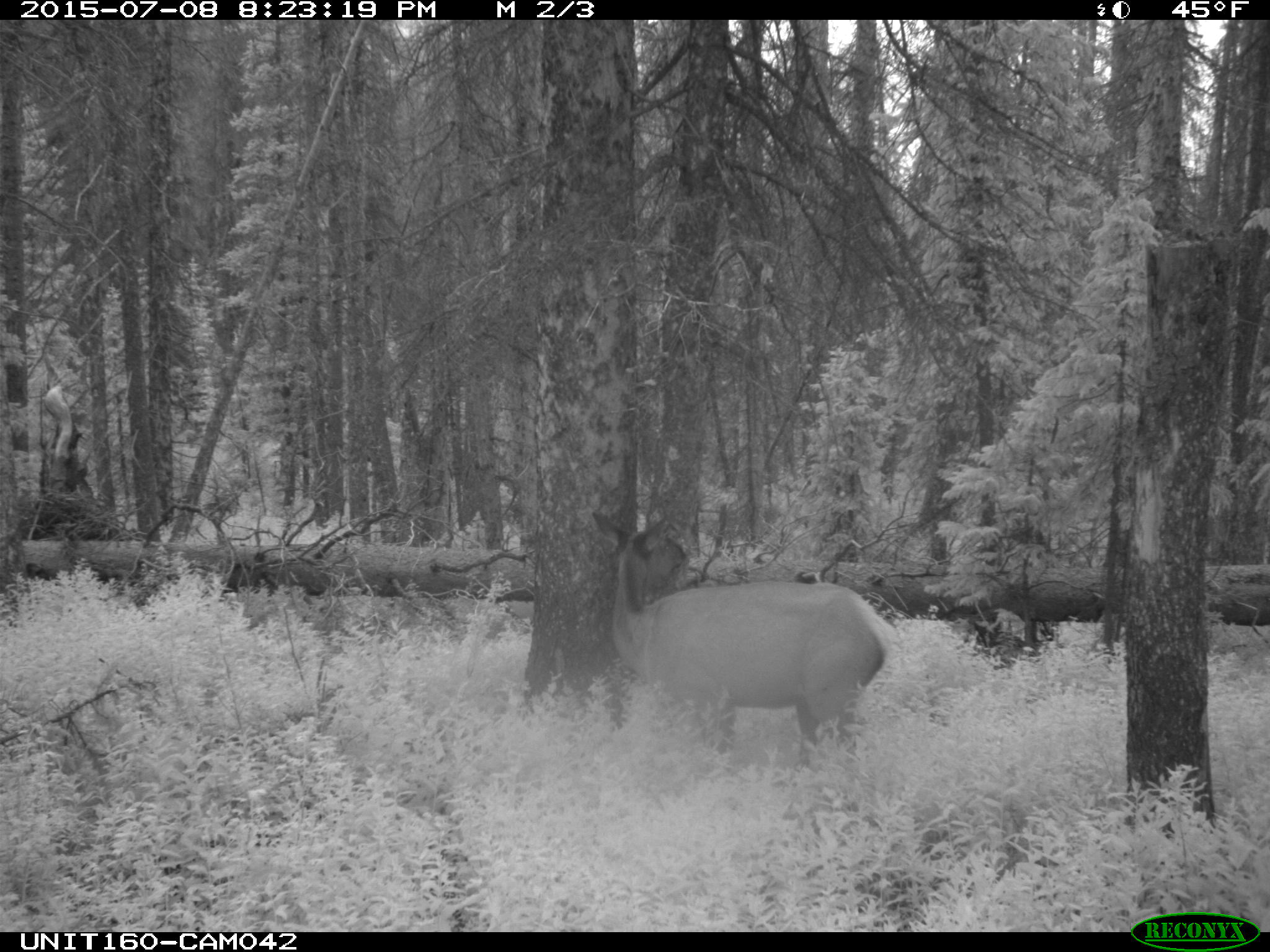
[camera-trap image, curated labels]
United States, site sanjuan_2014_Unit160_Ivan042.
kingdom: Animalia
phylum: Chordata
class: Mammalia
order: Artiodactyla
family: Cervidae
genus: Cervus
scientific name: Cervus elaphus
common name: red deer